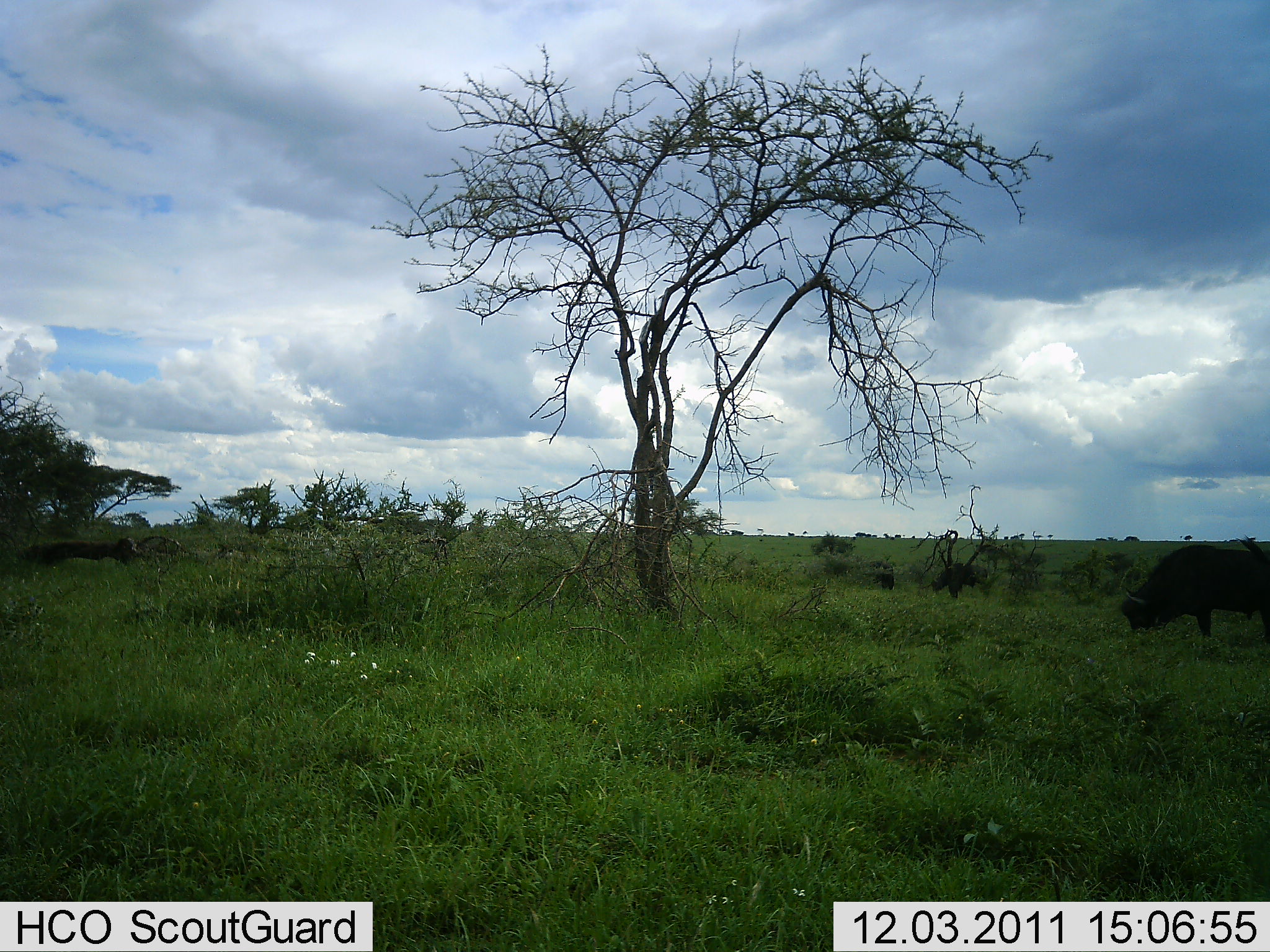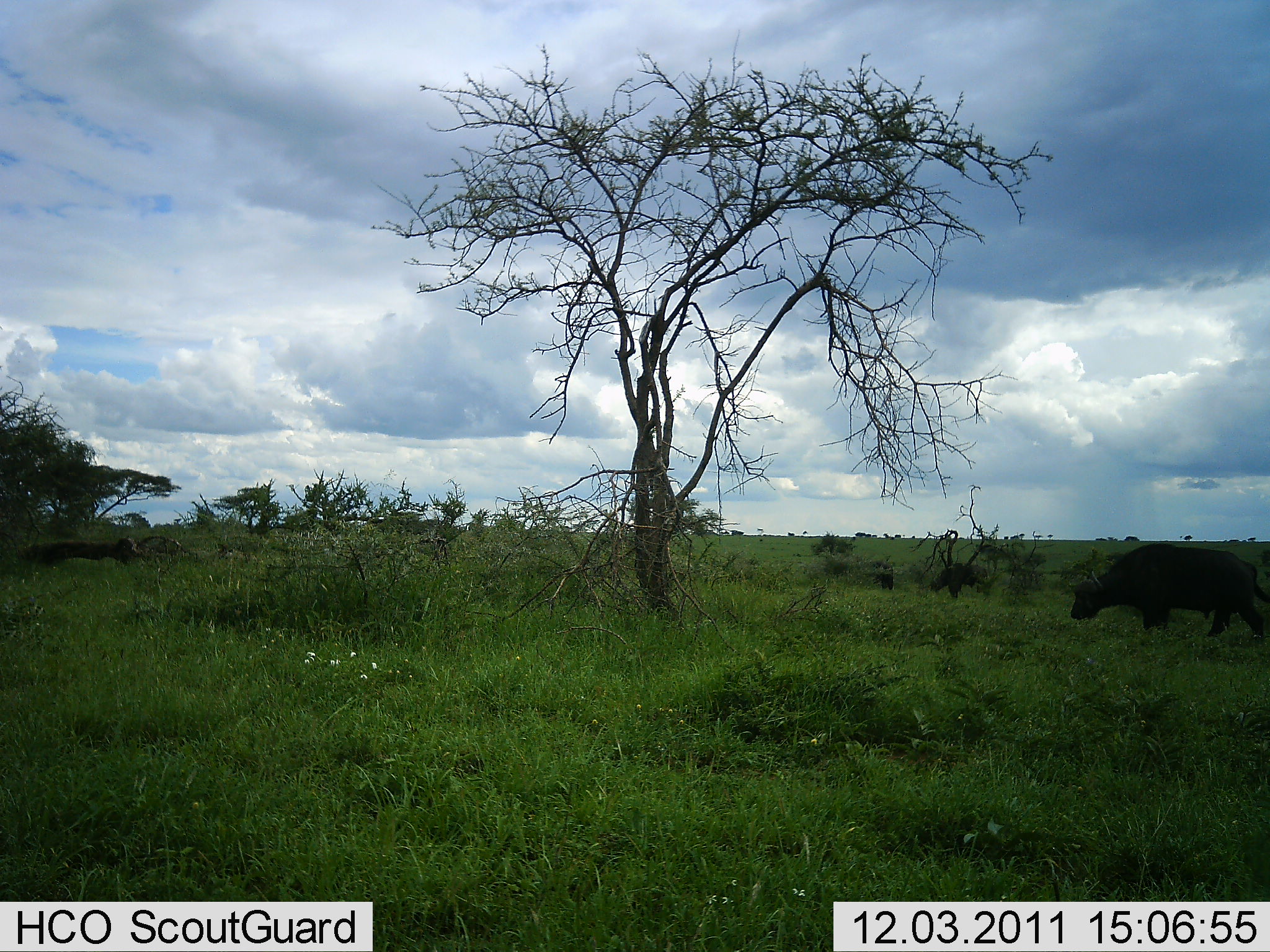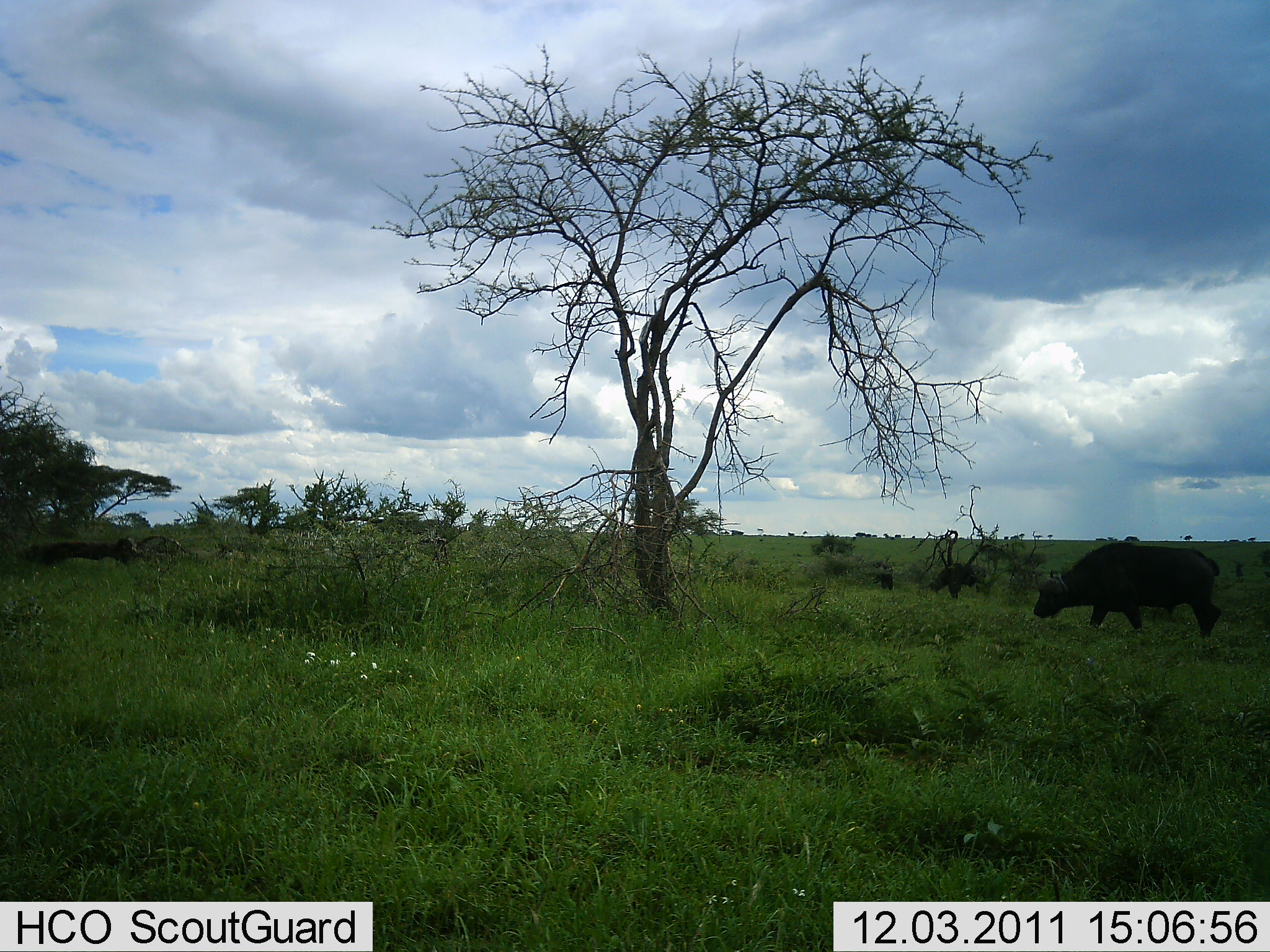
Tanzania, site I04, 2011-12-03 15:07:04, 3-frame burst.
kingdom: Animalia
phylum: Chordata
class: Mammalia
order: Artiodactyla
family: Bovidae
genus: Syncerus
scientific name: Syncerus caffer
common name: cape buffalo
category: buffalo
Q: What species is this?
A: Buffalo (cape buffalo) (Syncerus caffer).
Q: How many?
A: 1.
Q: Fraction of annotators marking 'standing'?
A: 7%.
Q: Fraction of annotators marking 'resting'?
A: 7%.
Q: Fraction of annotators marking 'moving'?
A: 86%.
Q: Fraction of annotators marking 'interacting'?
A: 0%.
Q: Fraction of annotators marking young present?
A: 0%.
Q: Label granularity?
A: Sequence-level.